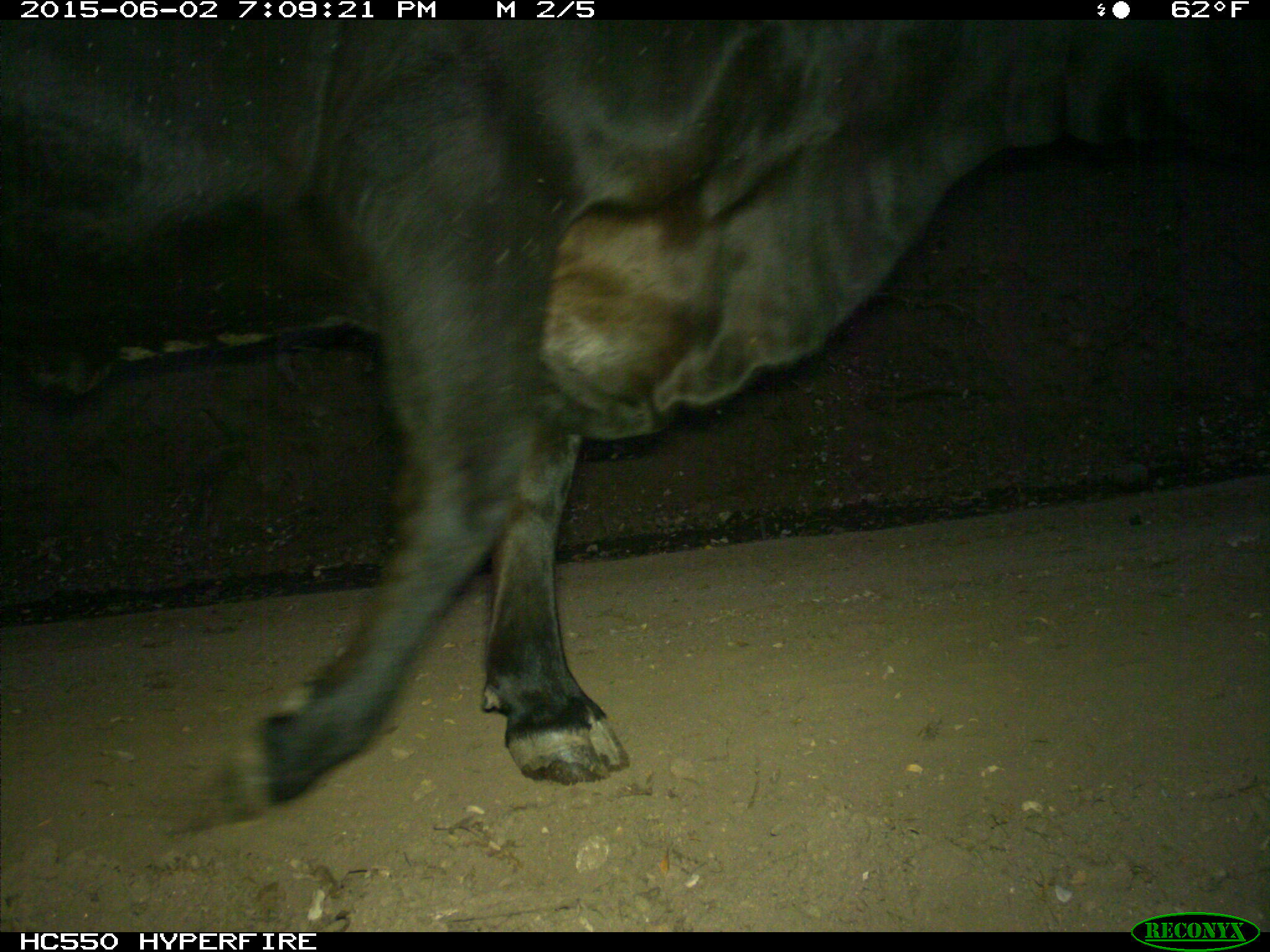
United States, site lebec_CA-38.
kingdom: Animalia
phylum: Chordata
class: Mammalia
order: Artiodactyla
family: Bovidae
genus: Bos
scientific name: Bos taurus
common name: domestic cow